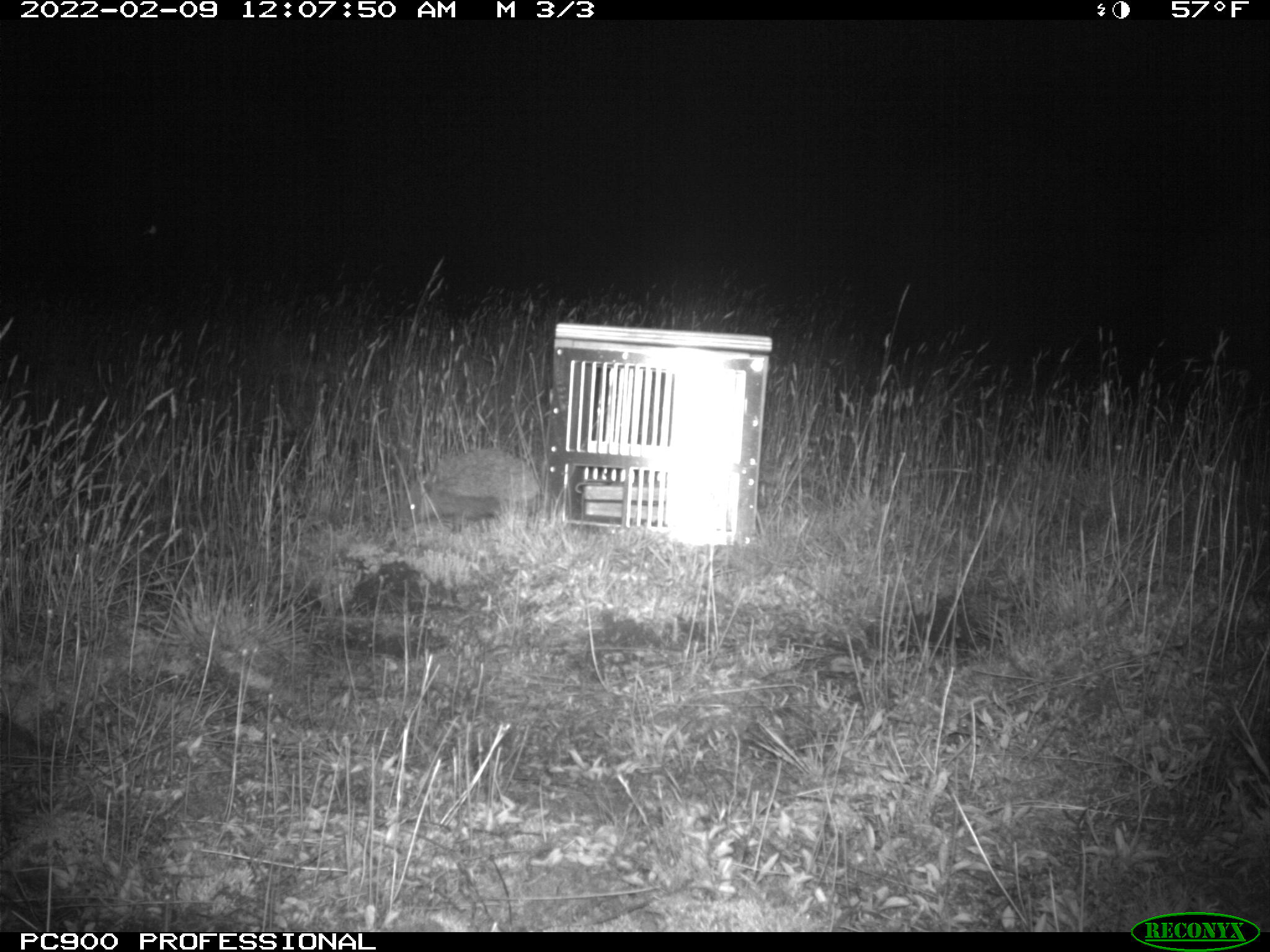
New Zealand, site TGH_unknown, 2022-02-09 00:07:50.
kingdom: Animalia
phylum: Chordata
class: Mammalia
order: Eulipotyphla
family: Erinaceidae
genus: Erinaceus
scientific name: Erinaceus europaeus europaeus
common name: european hedgehog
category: hedgehog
Hedgehog (european hedgehog) (Erinaceus europaeus europaeus).